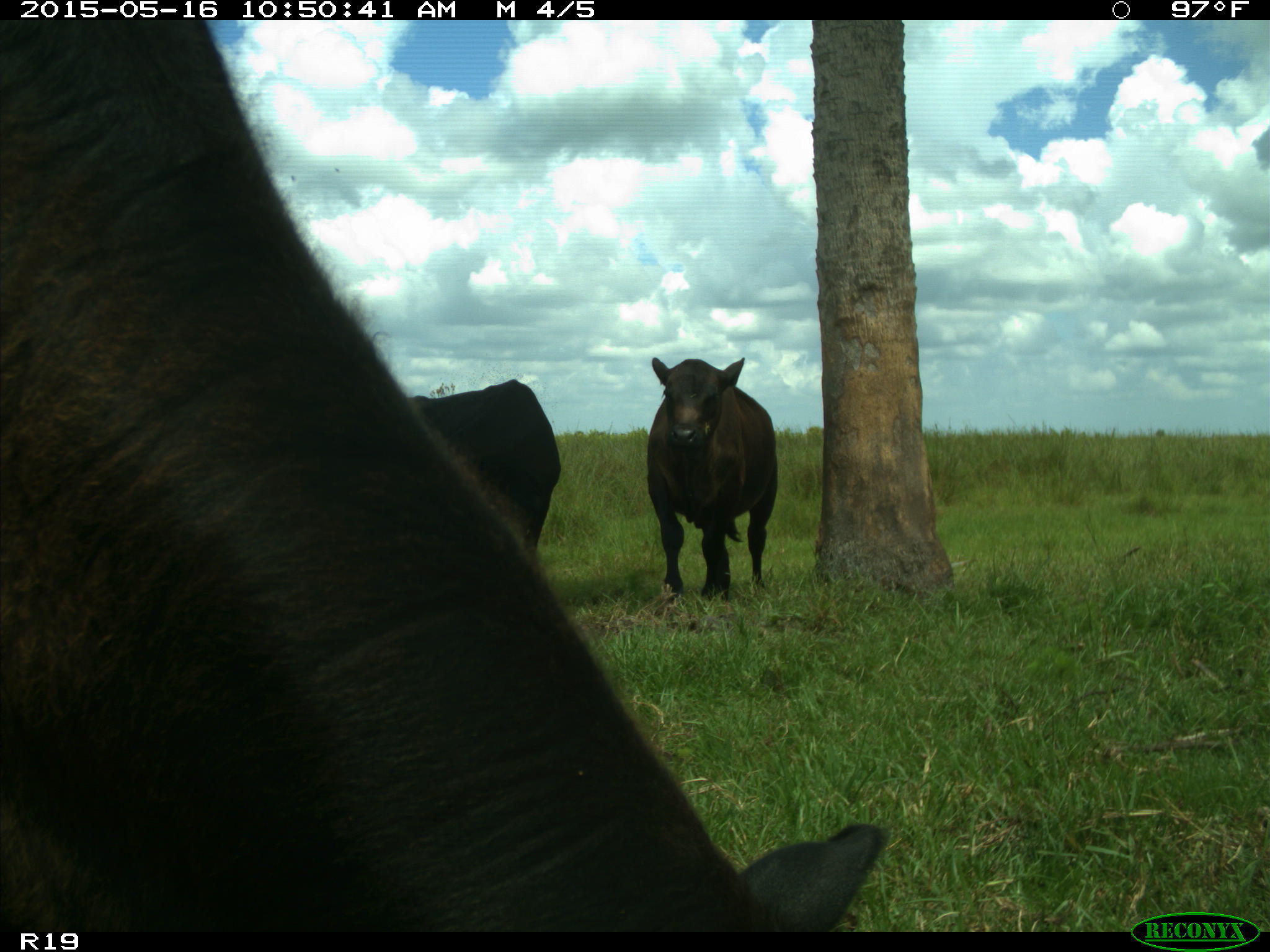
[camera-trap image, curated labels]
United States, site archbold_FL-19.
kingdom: Animalia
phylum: Chordata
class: Mammalia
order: Artiodactyla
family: Bovidae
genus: Bos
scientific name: Bos taurus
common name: domestic cow